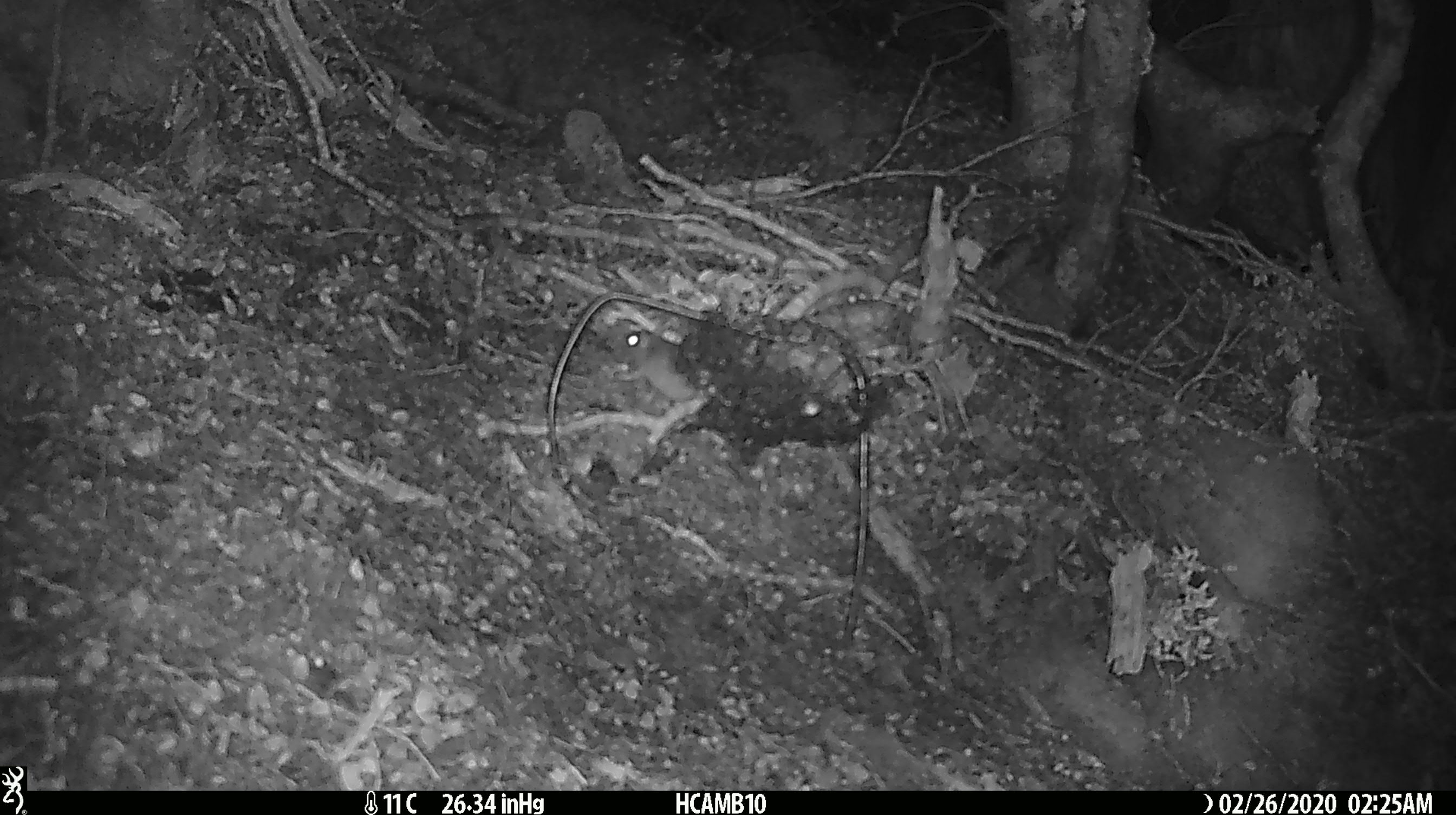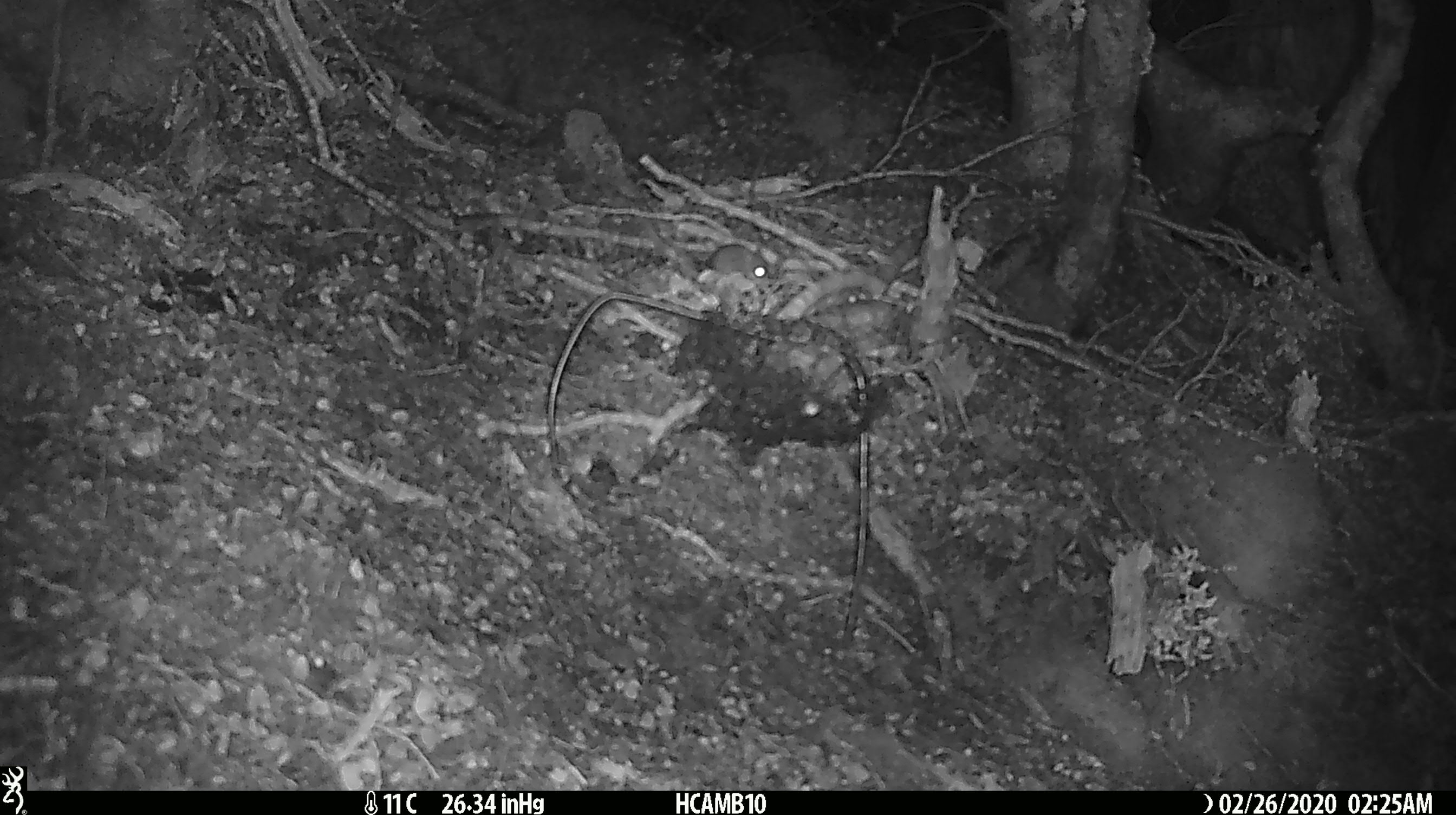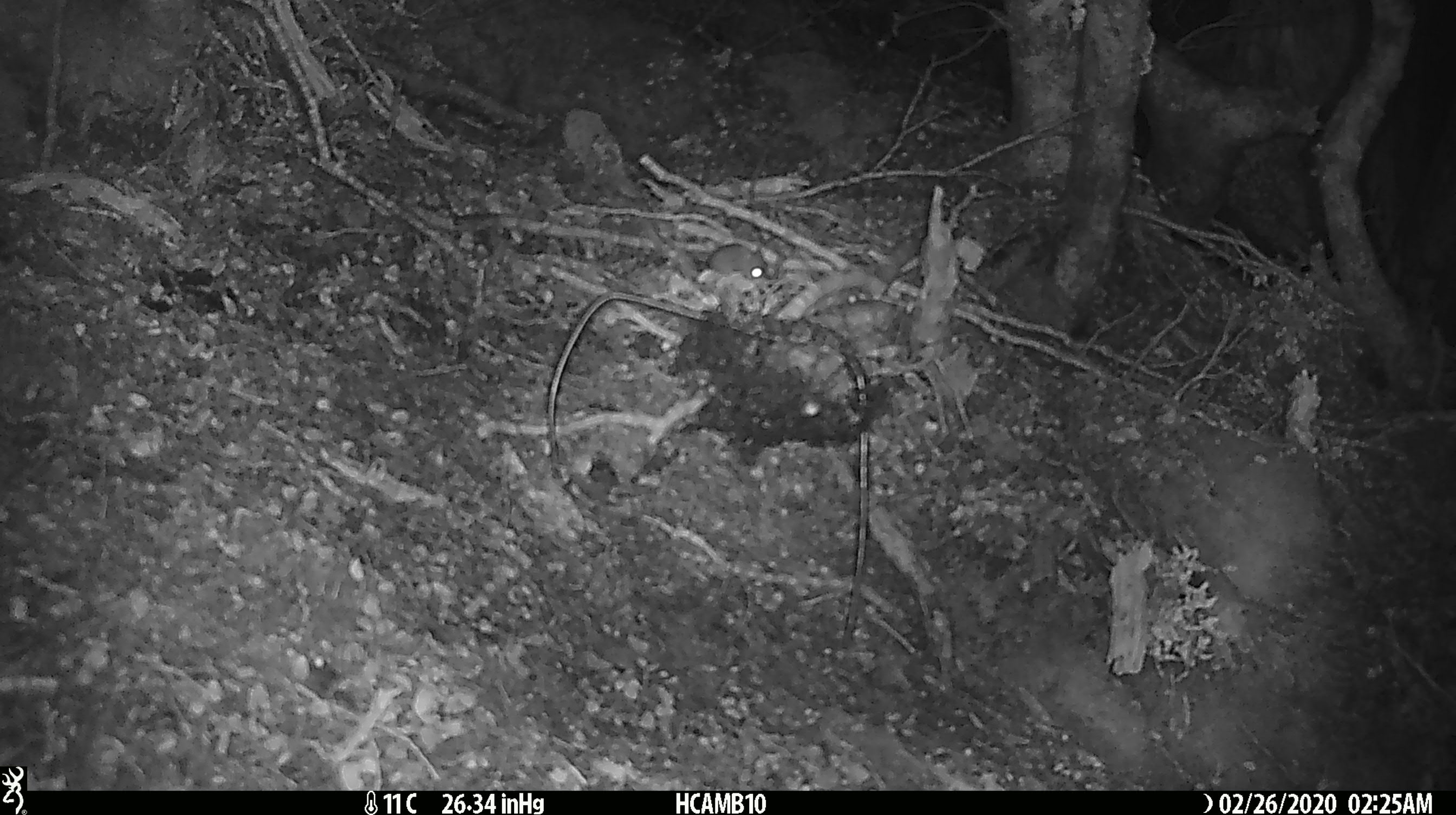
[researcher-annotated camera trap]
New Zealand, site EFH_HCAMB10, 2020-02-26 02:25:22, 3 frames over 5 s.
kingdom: Animalia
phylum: Chordata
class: Mammalia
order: Rodentia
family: Muridae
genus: Mus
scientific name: Mus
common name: mouse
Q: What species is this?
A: Mouse (Mus).